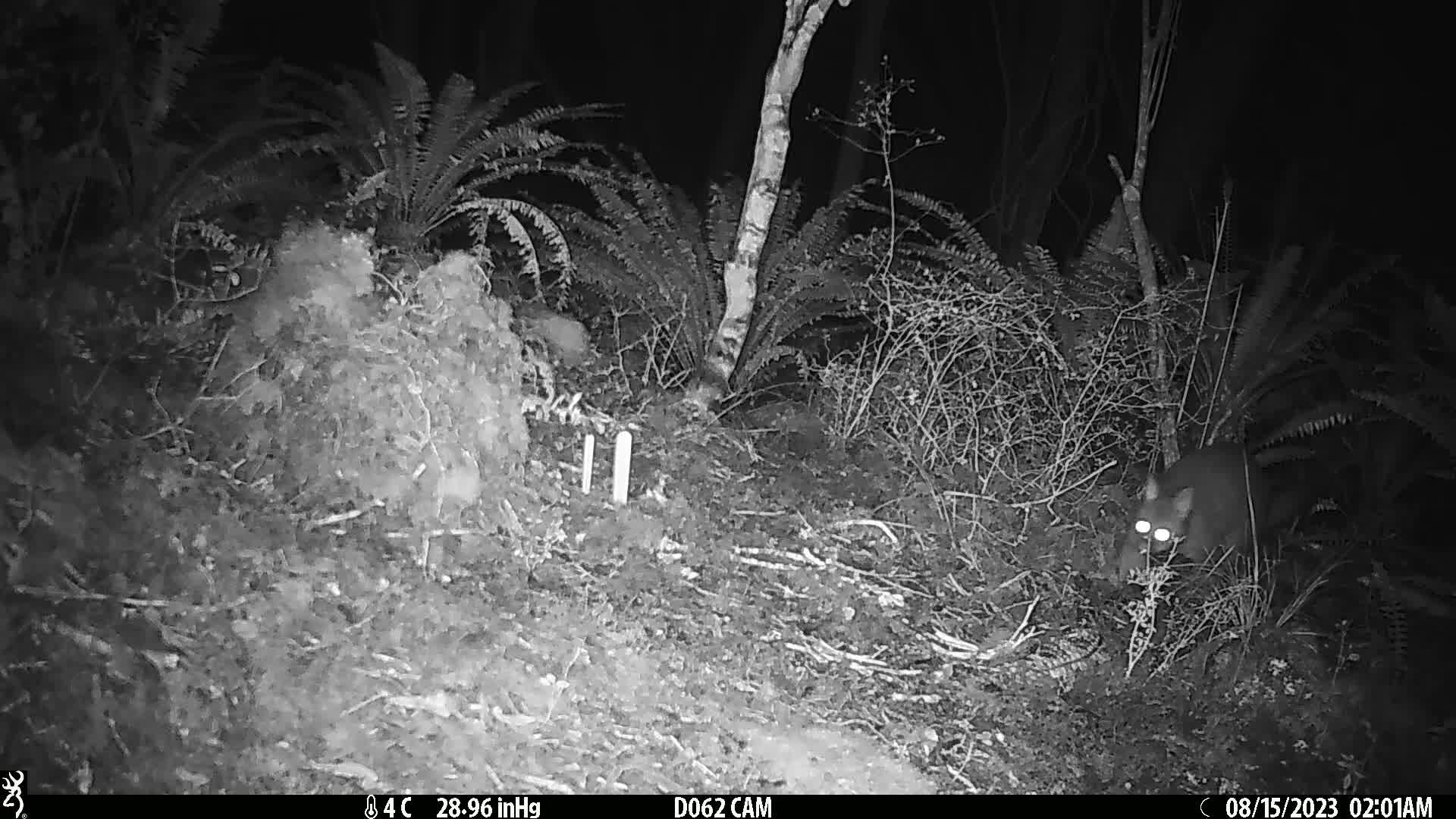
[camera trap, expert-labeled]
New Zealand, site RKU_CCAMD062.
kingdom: Animalia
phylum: Chordata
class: Mammalia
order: Diprotodontia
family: Phalangeridae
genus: Trichosurus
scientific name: Trichosurus vulpecula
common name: common brushtail possum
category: possum